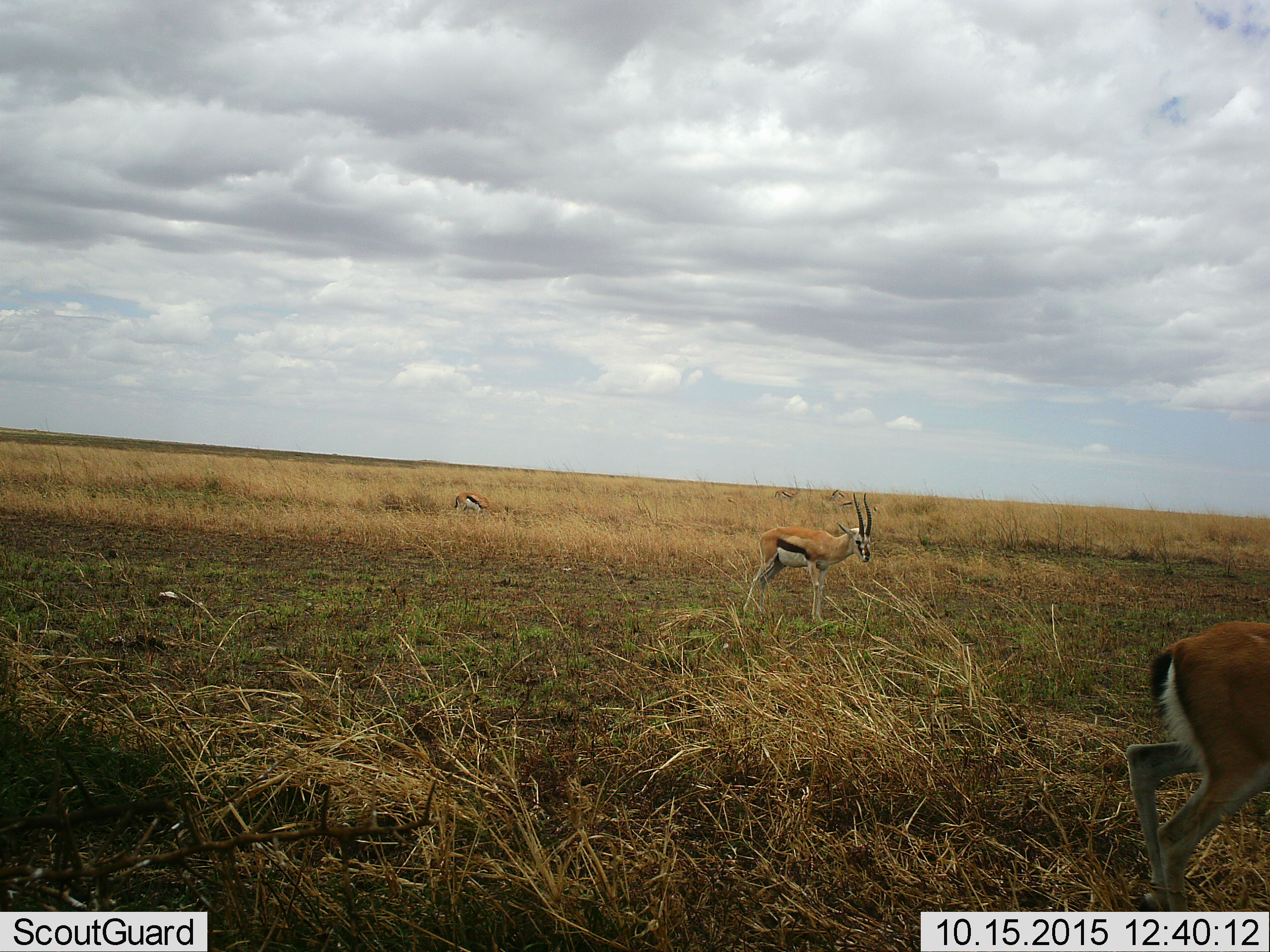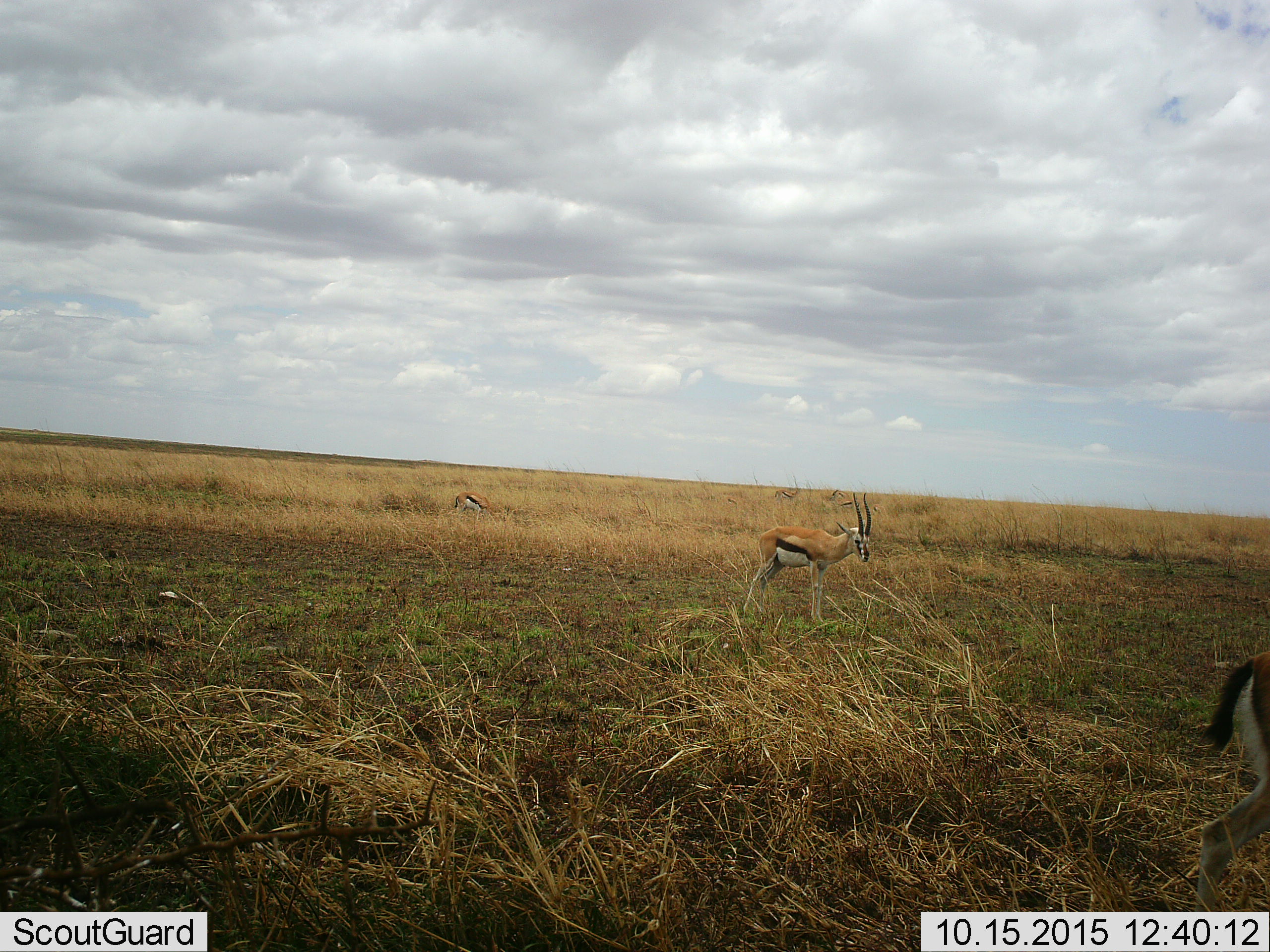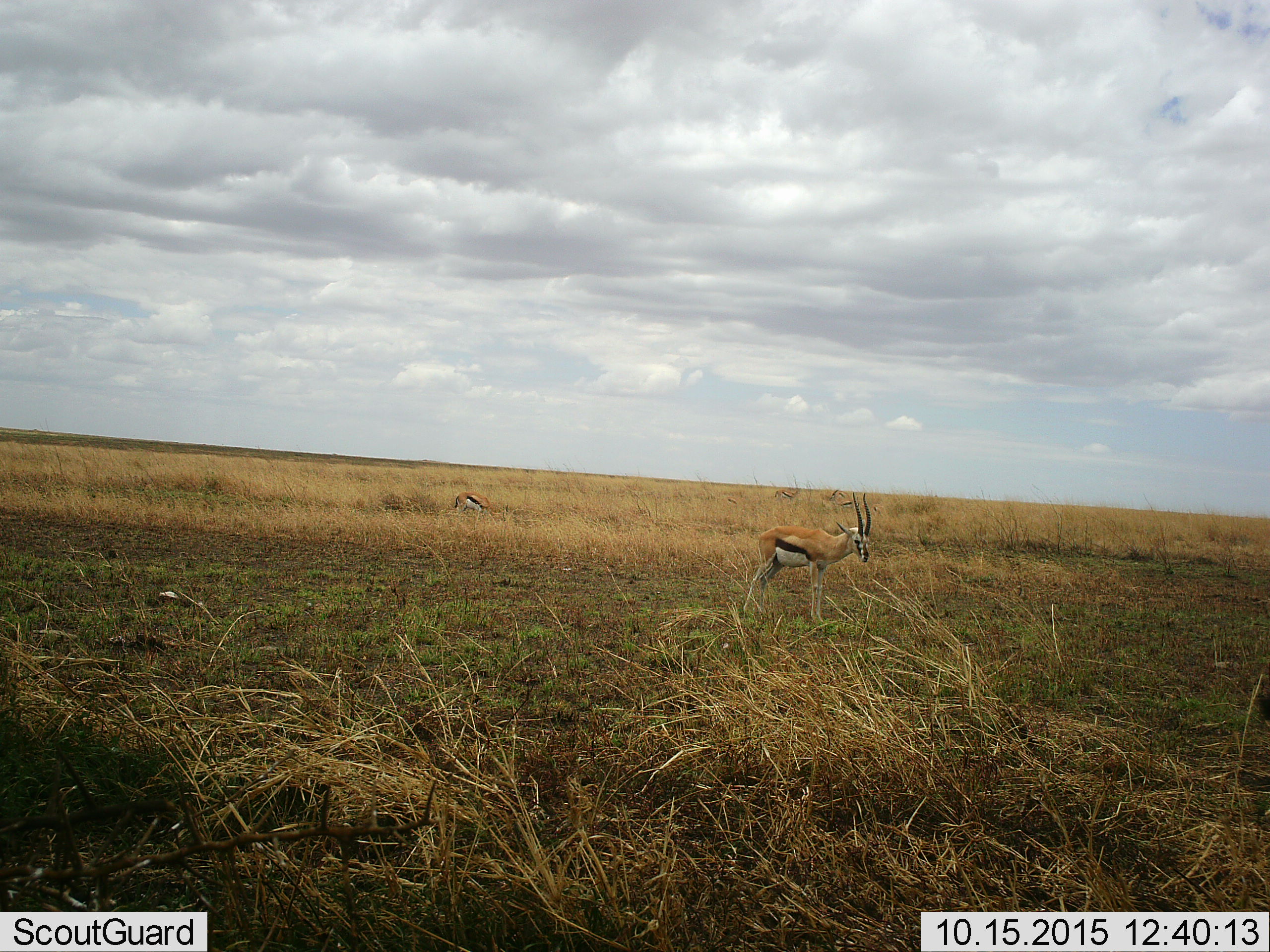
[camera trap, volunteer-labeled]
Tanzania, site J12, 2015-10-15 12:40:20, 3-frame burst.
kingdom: Animalia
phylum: Chordata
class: Mammalia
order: Artiodactyla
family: Bovidae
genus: Eudorcas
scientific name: Eudorcas thomsonii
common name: thomson's gazelle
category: gazellethomsons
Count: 6.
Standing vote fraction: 67%.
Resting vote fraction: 11%.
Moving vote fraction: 100%.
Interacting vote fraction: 0%.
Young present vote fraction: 0%.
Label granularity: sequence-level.